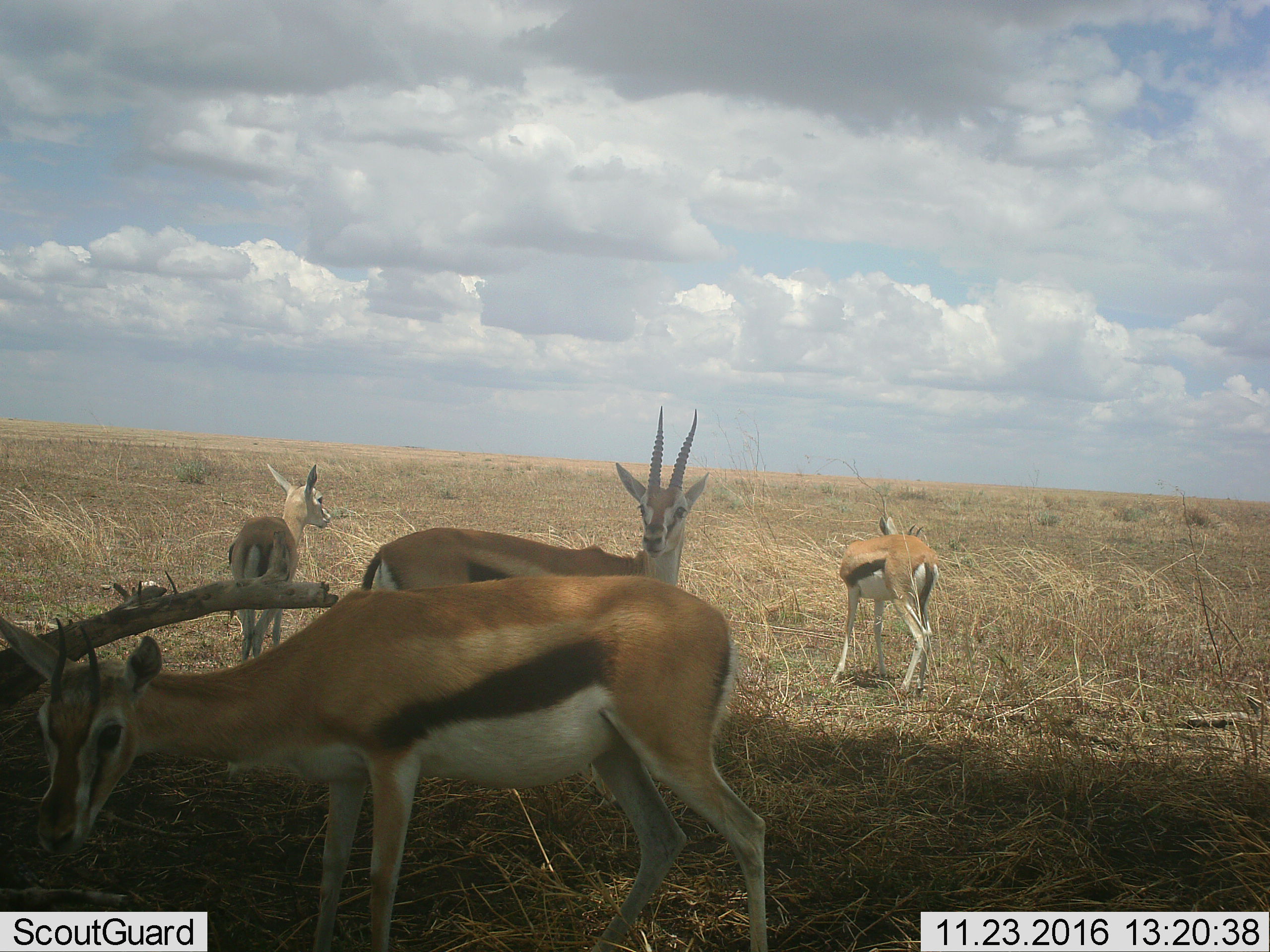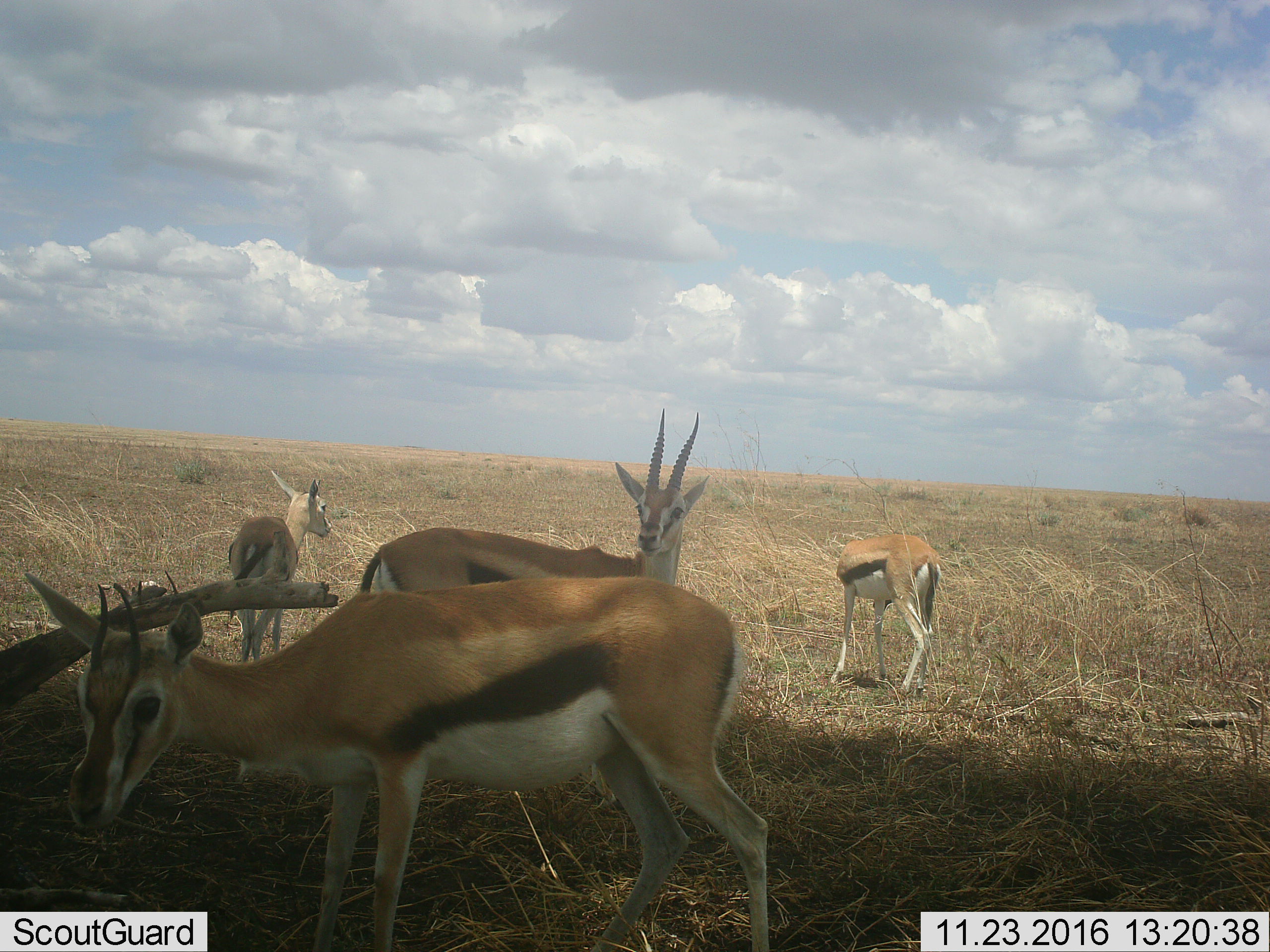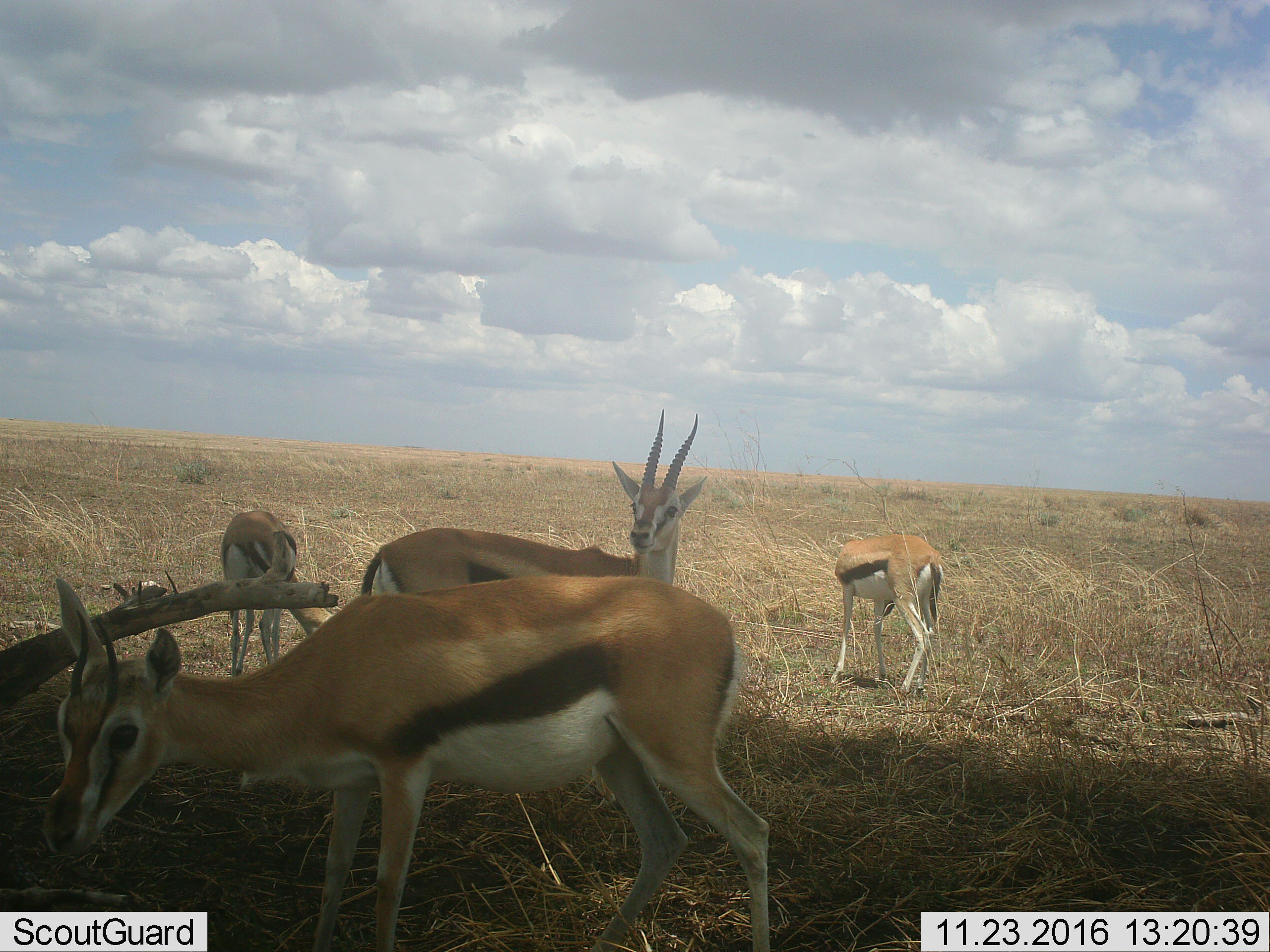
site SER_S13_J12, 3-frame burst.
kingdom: Animalia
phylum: Chordata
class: Mammalia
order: Artiodactyla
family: Bovidae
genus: Eudorcas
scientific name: Eudorcas thomsonii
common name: thomson's gazelle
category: gazellethomsons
Gazellethomsons (thomson's gazelle) (Eudorcas thomsonii), count 4. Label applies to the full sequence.